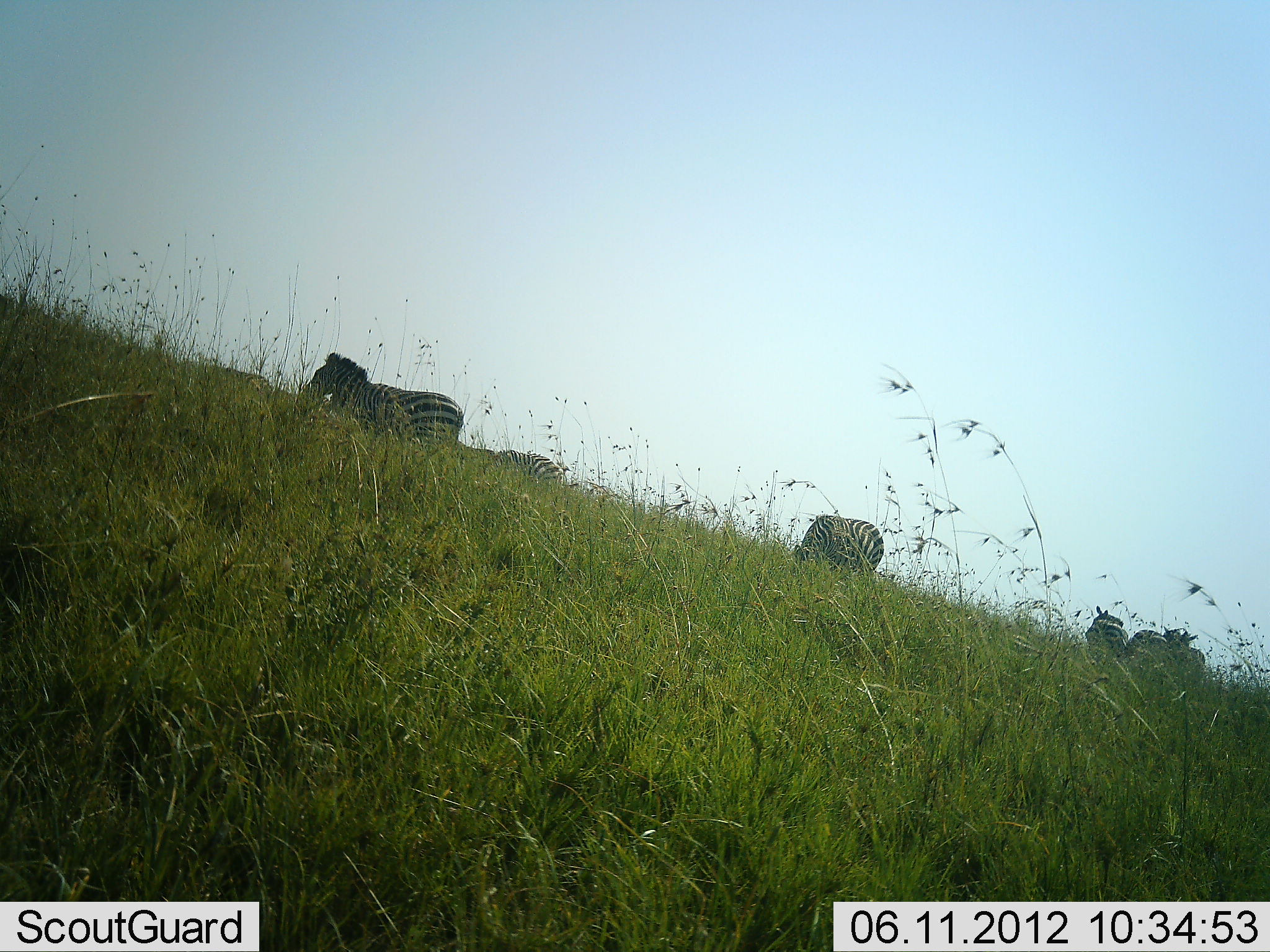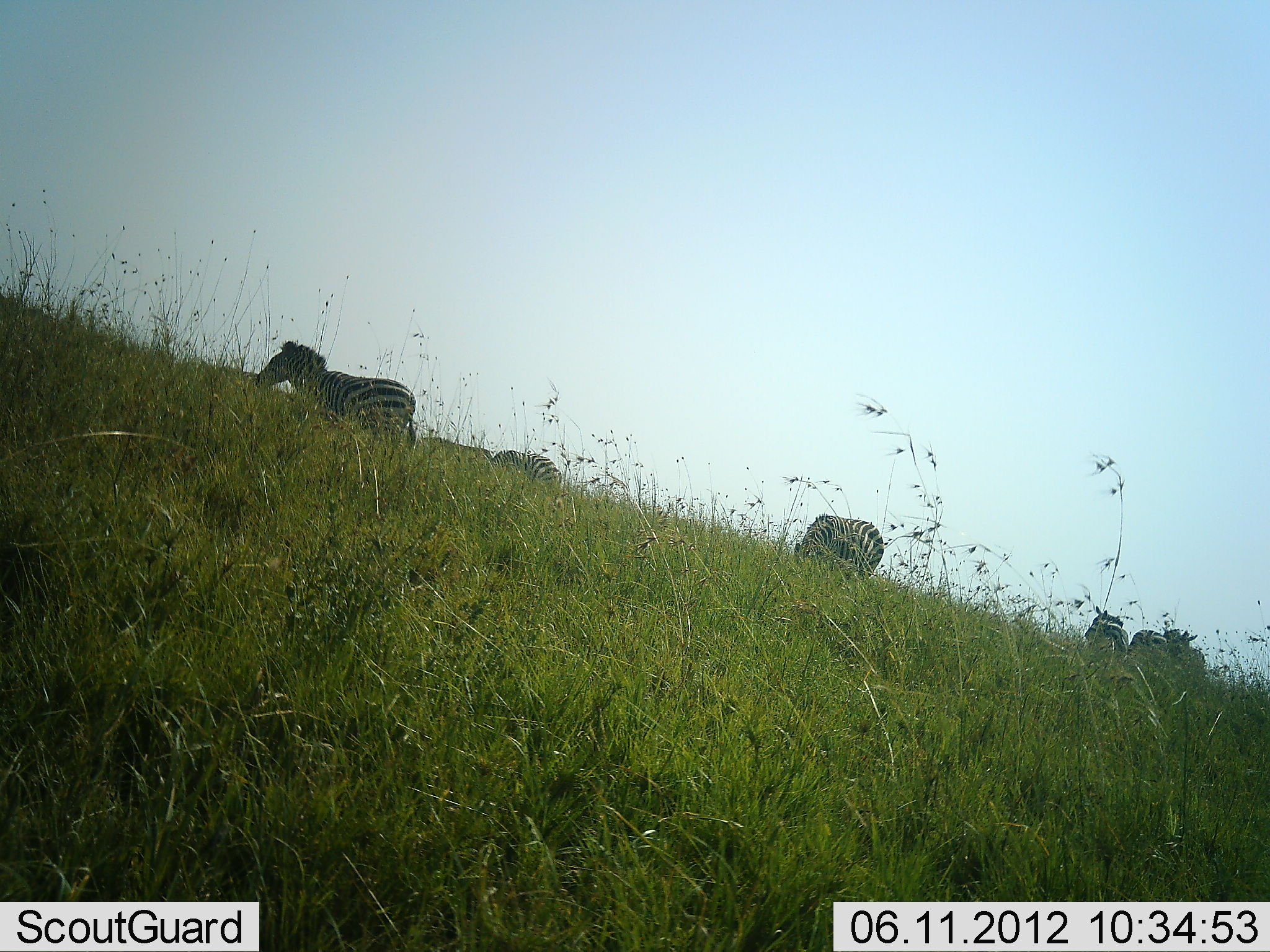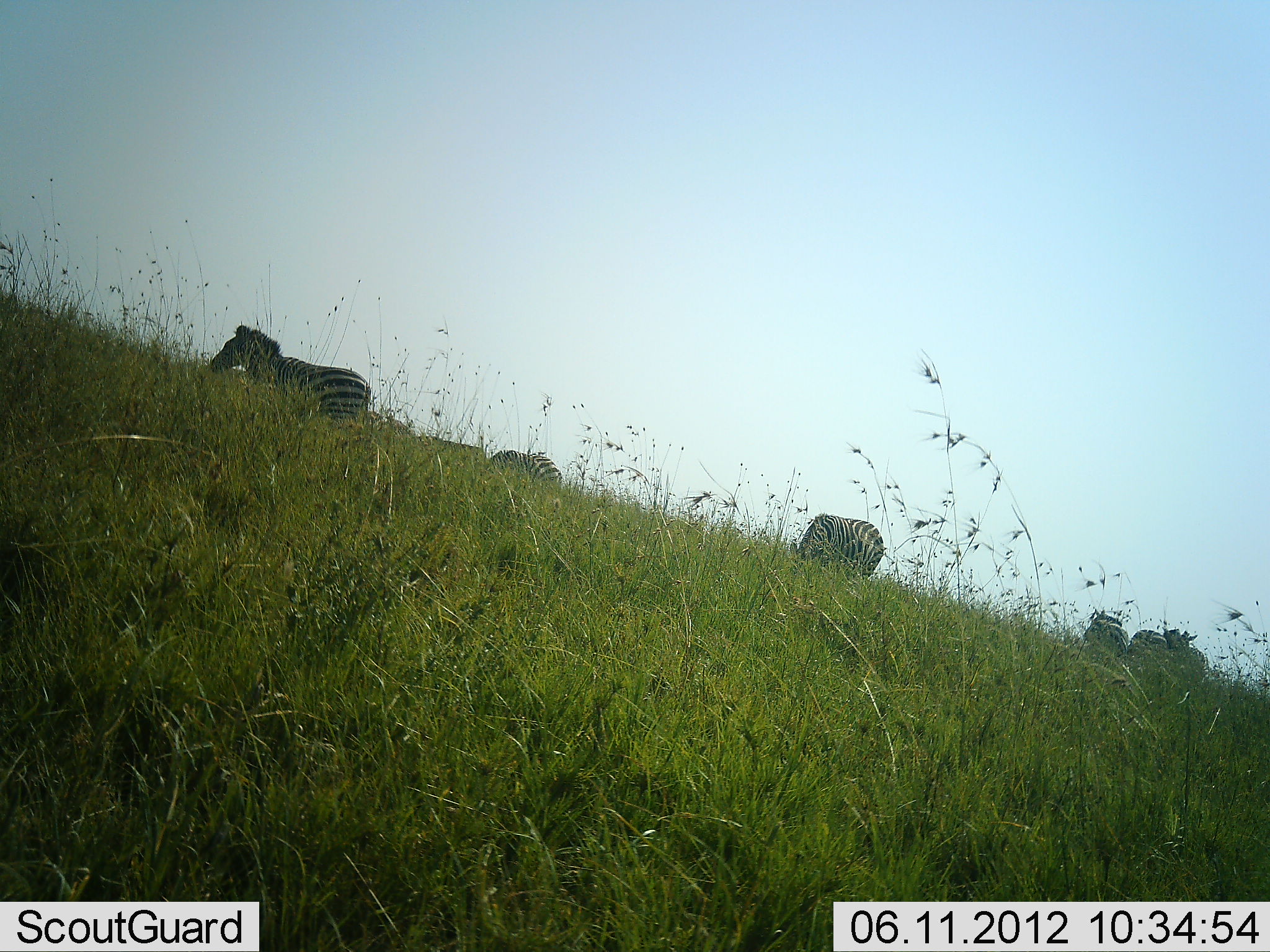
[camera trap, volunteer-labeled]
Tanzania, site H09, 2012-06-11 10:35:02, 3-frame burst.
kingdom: Animalia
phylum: Chordata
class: Mammalia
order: Perissodactyla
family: Equidae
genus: Equus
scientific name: Equus quagga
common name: plains zebra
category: zebra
Zebra (plains zebra) (Equus quagga), count 7. Behavior (volunteer vote fractions): standing 50%, resting 10%, moving 80%, interacting 0%. Young present (vote fraction): 0%. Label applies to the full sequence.